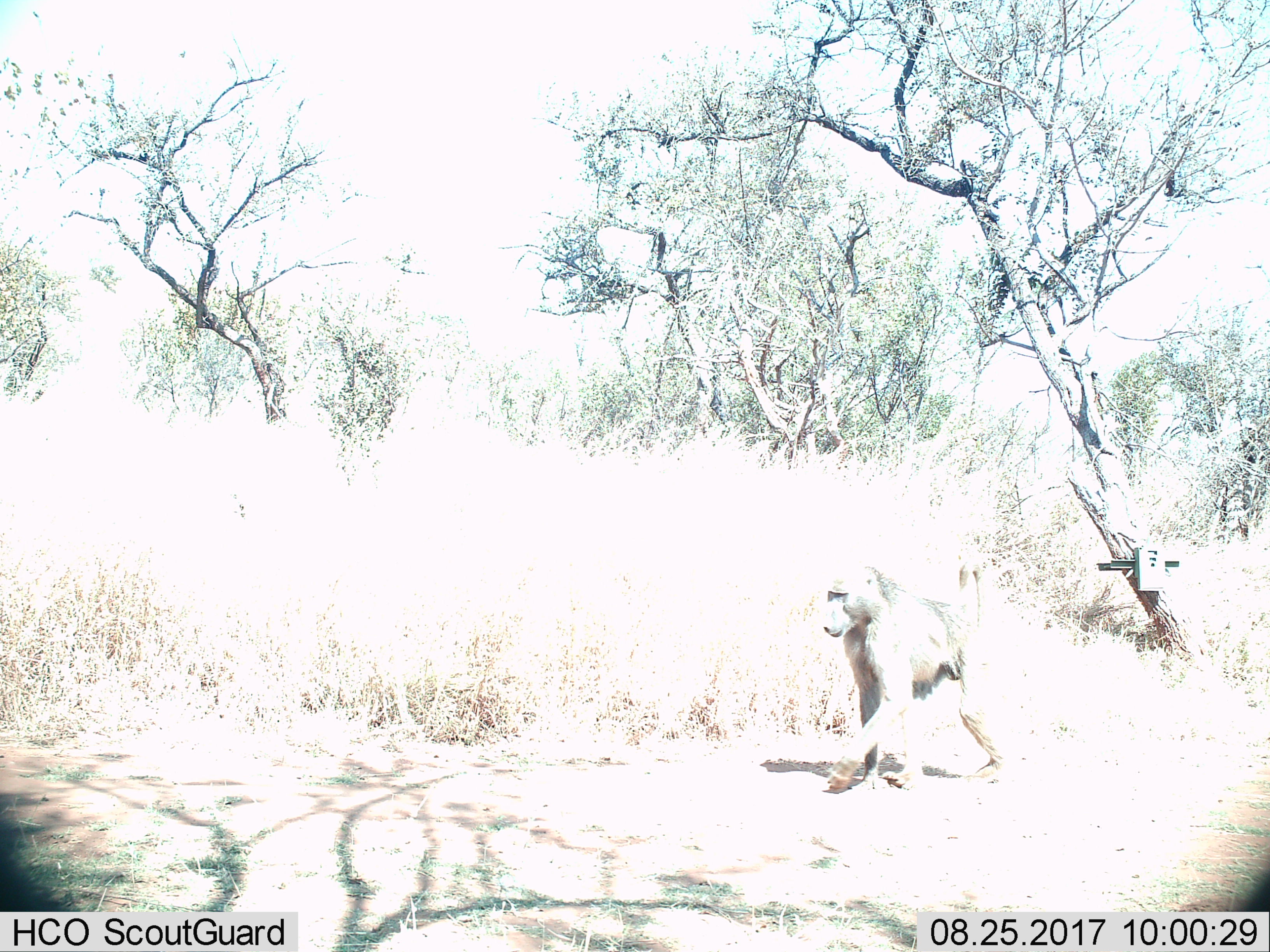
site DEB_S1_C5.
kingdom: Animalia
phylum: Chordata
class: Mammalia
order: Primates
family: Cercopithecidae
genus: Papio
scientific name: Papio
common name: baboon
Baboon (Papio), count 1. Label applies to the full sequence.